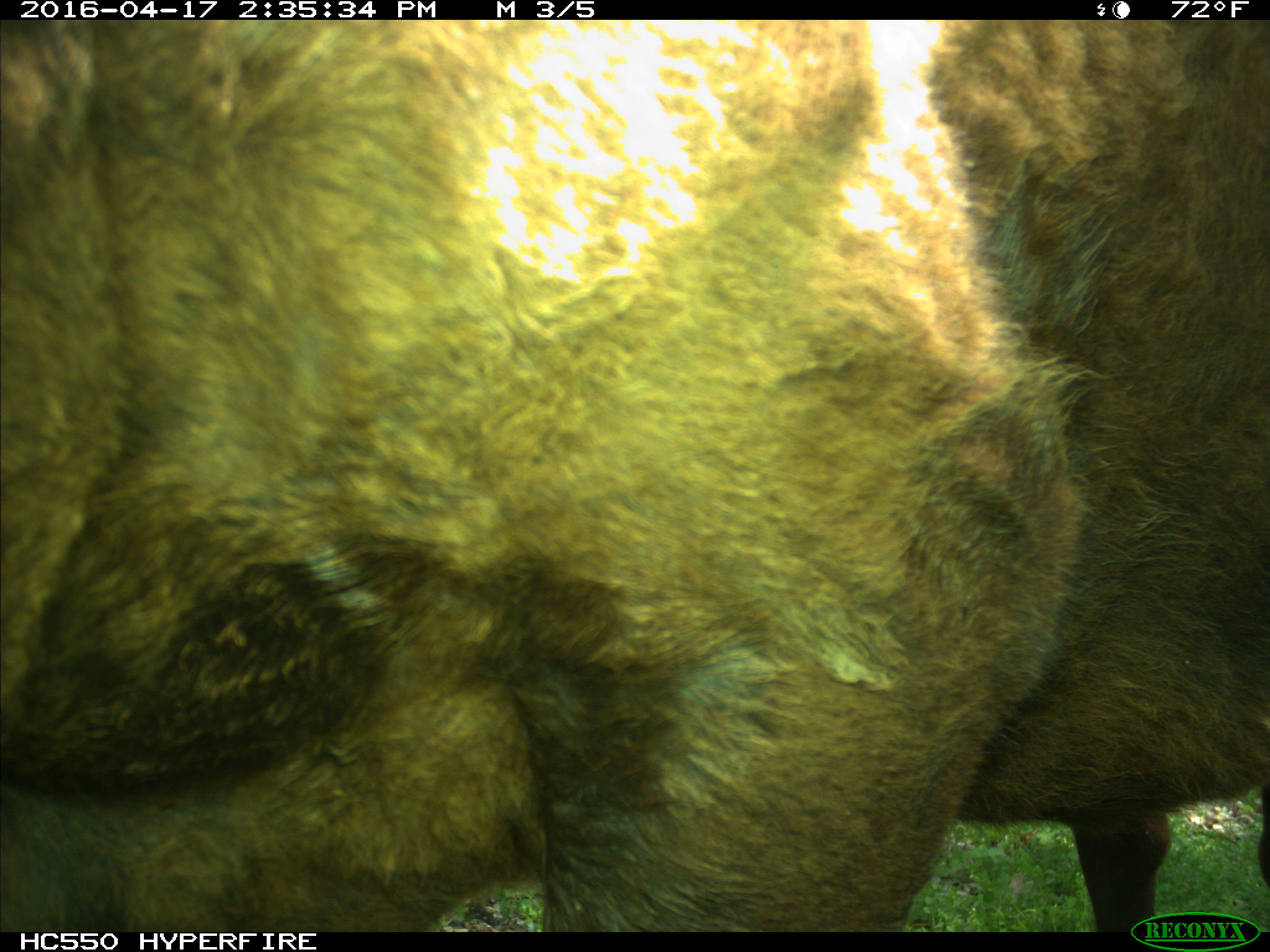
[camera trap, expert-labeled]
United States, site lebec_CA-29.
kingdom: Animalia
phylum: Chordata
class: Mammalia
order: Artiodactyla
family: Bovidae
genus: Bos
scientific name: Bos taurus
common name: domestic cow